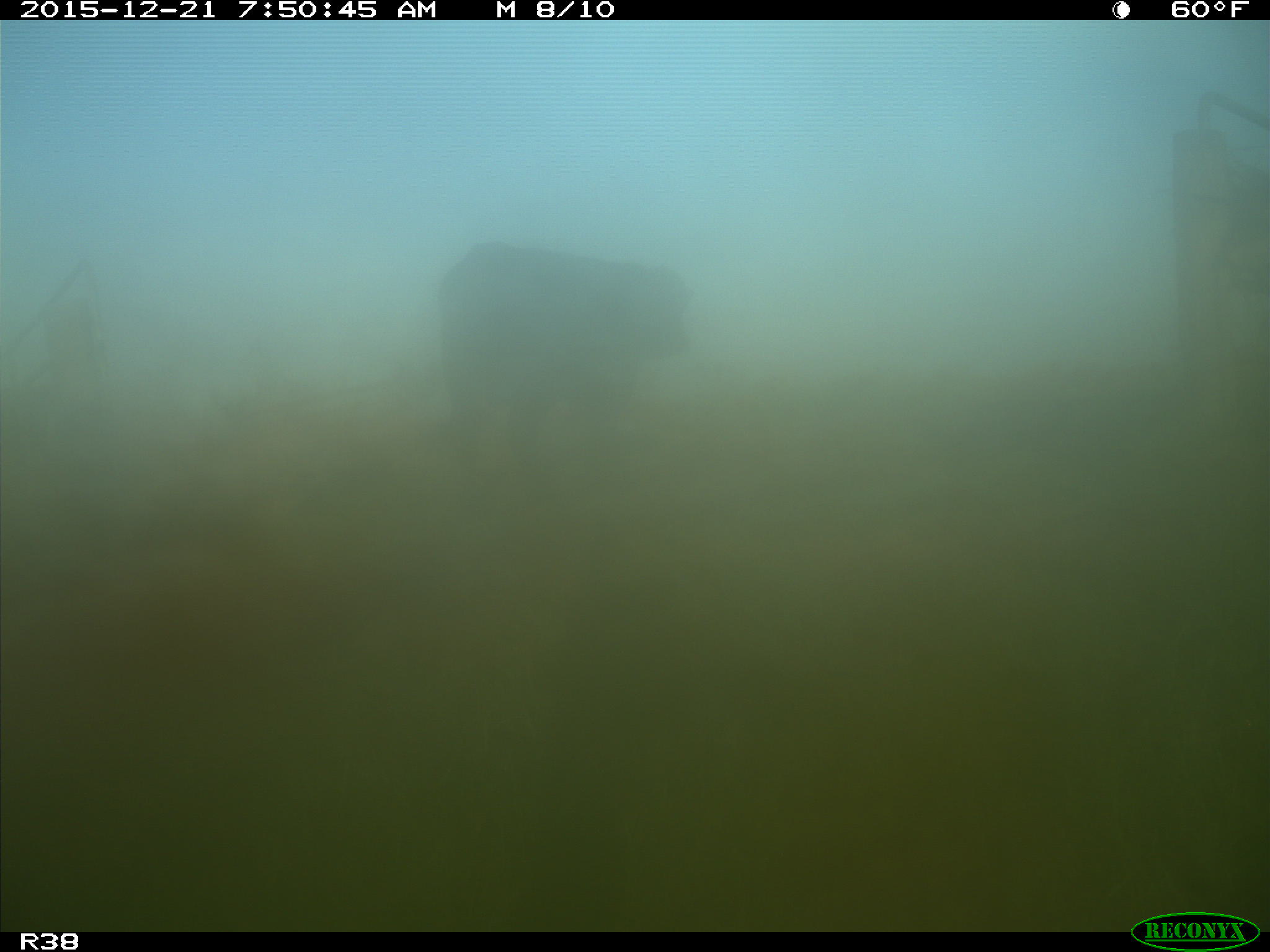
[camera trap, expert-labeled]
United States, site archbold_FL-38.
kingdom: Animalia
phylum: Chordata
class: Mammalia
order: Artiodactyla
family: Bovidae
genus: Bos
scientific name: Bos taurus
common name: domestic cow